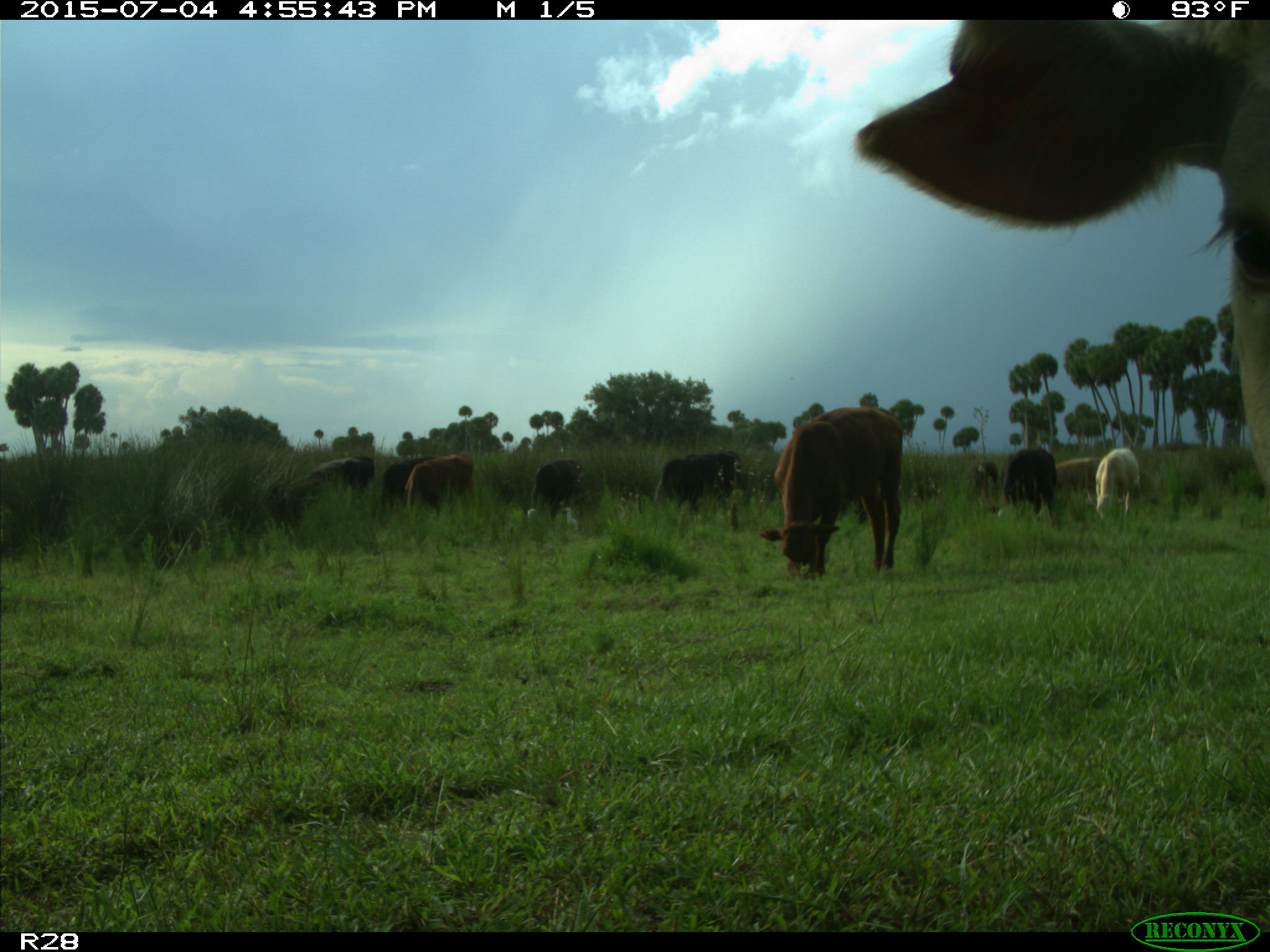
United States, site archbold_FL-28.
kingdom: Animalia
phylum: Chordata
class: Mammalia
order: Artiodactyla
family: Bovidae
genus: Bos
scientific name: Bos taurus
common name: domestic cow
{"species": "Bos taurus (domestic cow)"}